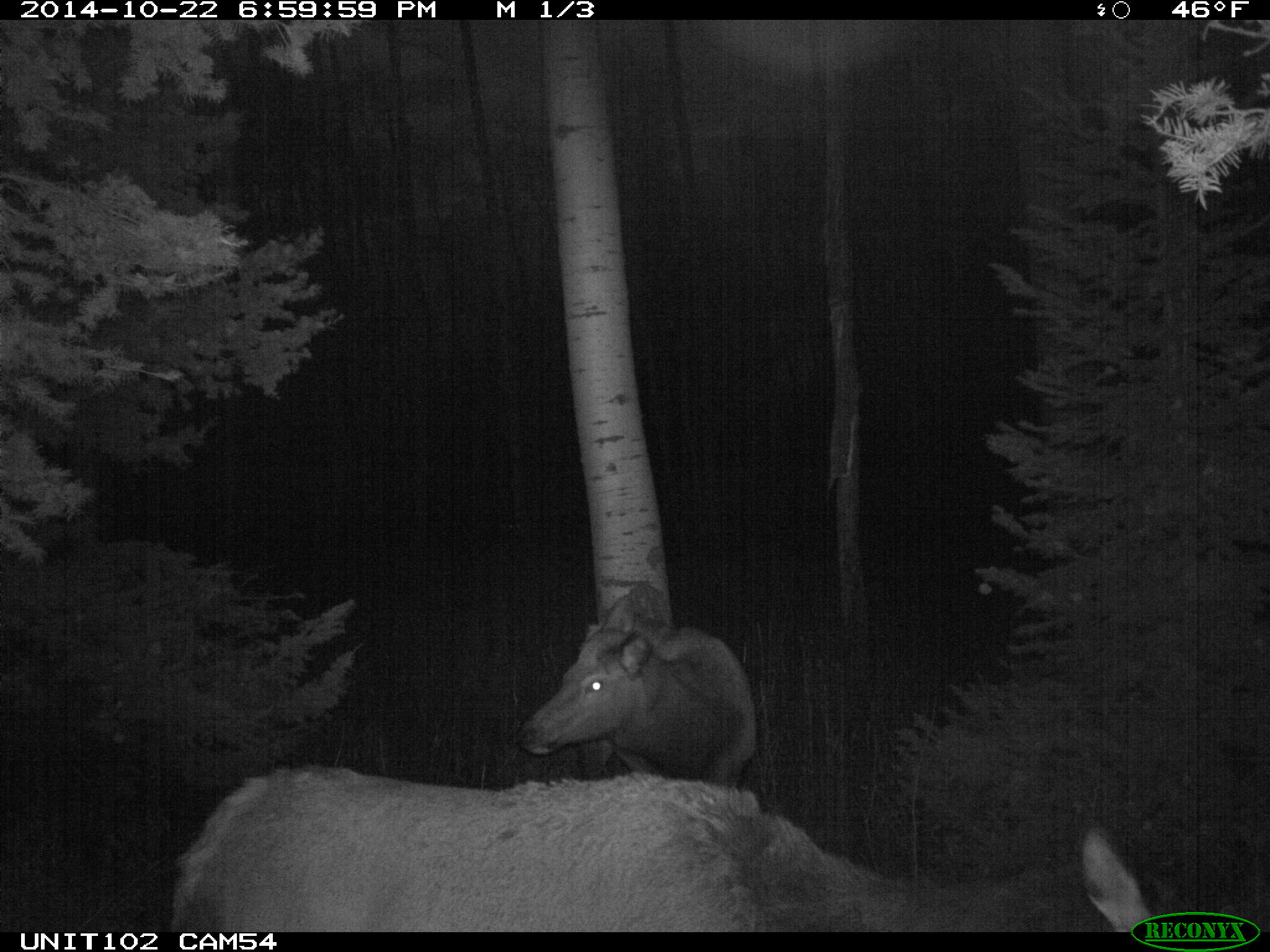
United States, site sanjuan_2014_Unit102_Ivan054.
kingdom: Animalia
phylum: Chordata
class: Mammalia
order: Artiodactyla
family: Cervidae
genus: Cervus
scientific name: Cervus elaphus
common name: red deer